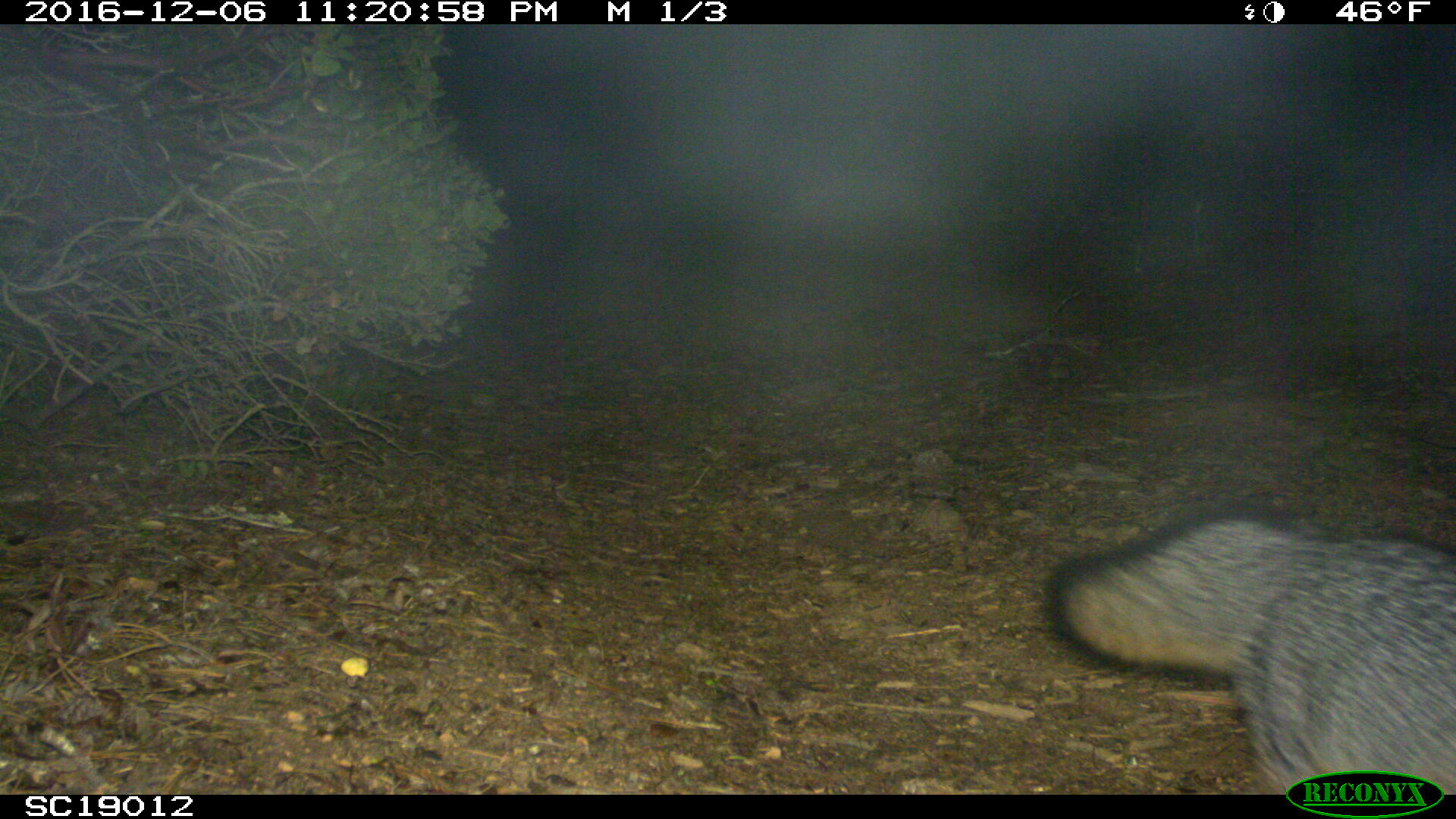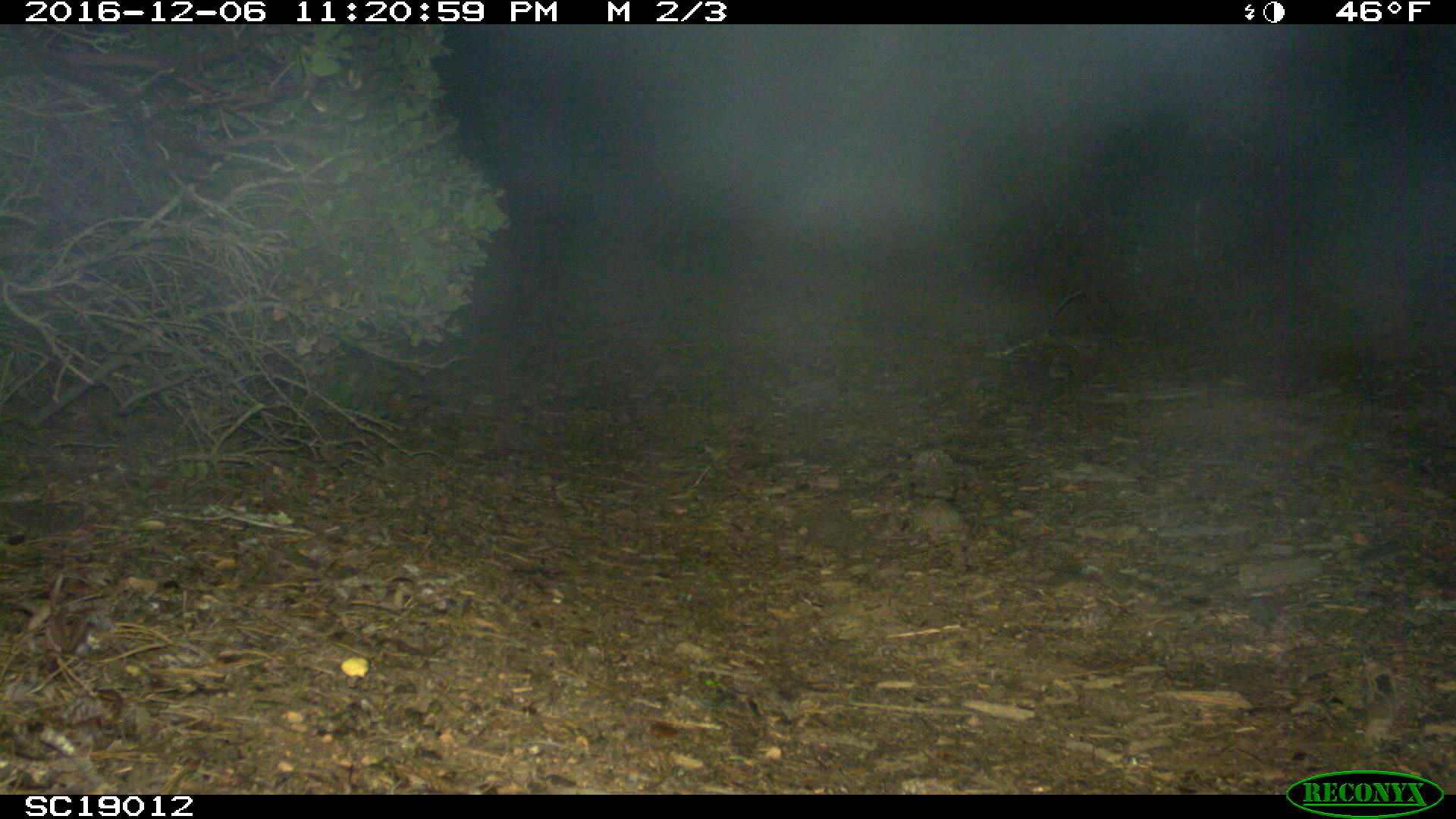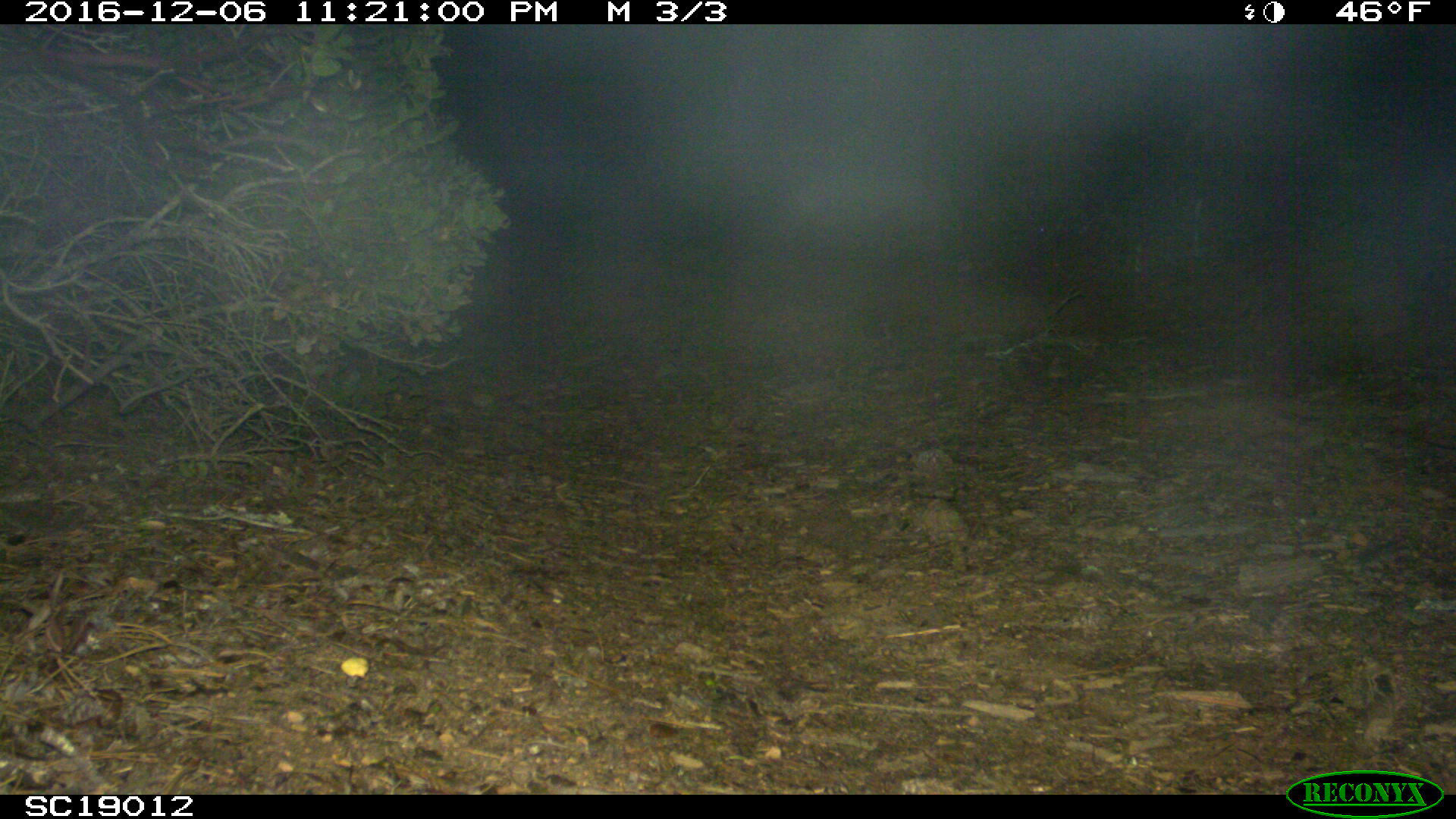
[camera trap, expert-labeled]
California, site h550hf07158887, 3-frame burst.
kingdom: Animalia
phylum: Chordata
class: Mammalia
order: Carnivora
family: Canidae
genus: Urocyon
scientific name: Urocyon littoralis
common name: island fox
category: fox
Fox (island fox) (Urocyon littoralis).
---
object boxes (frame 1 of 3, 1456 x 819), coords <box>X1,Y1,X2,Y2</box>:
fox: <box>1044,505,1455,792</box>